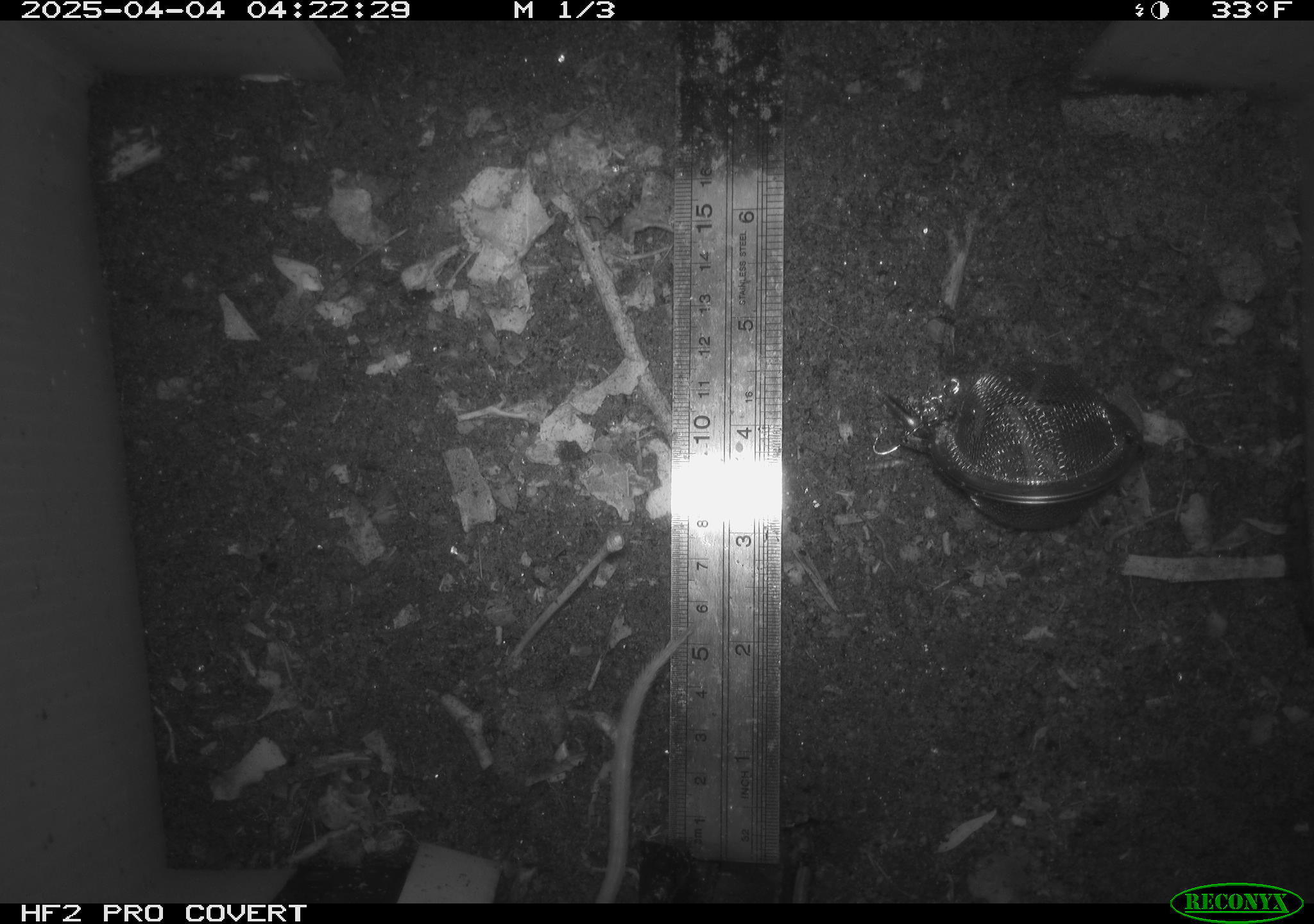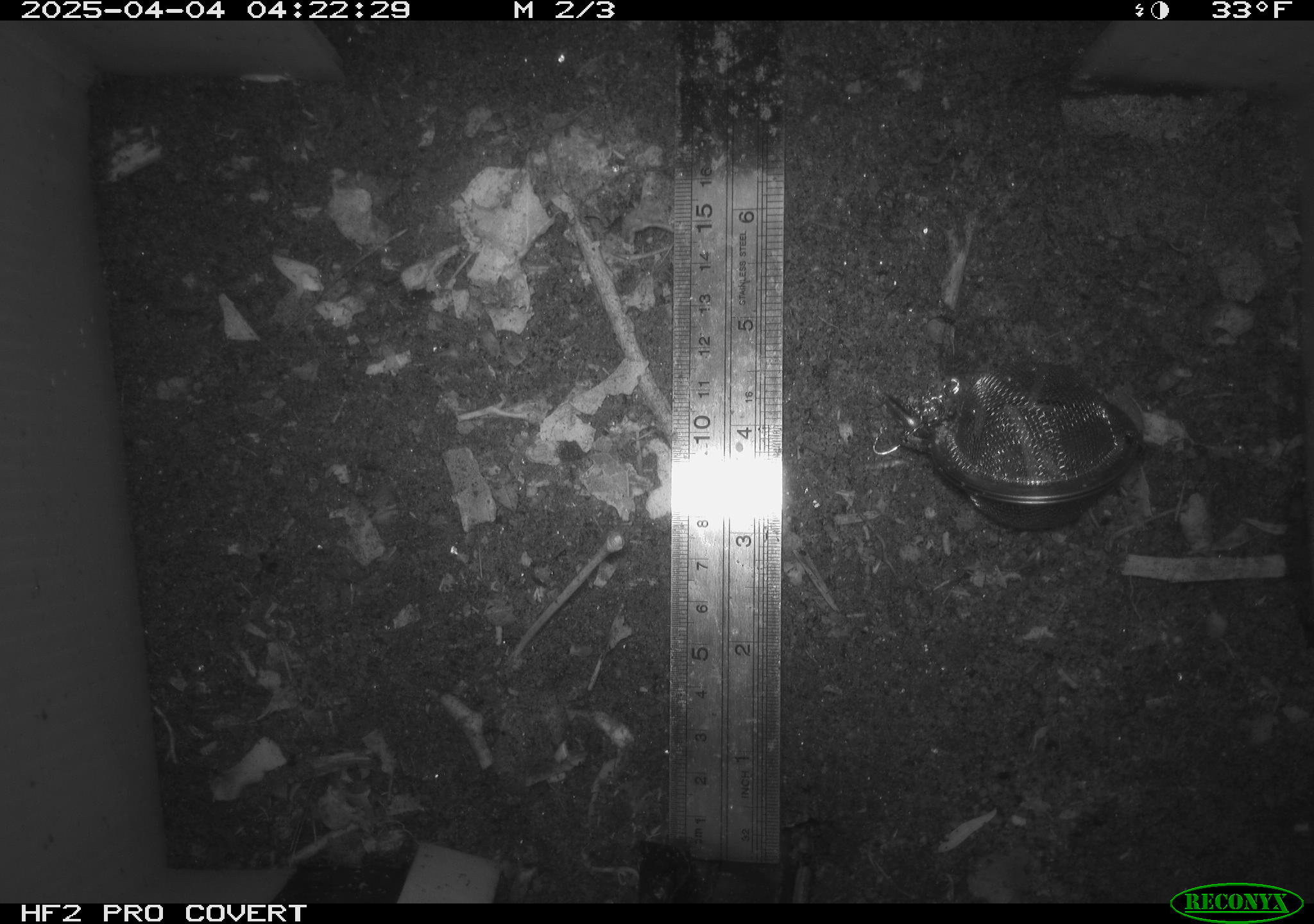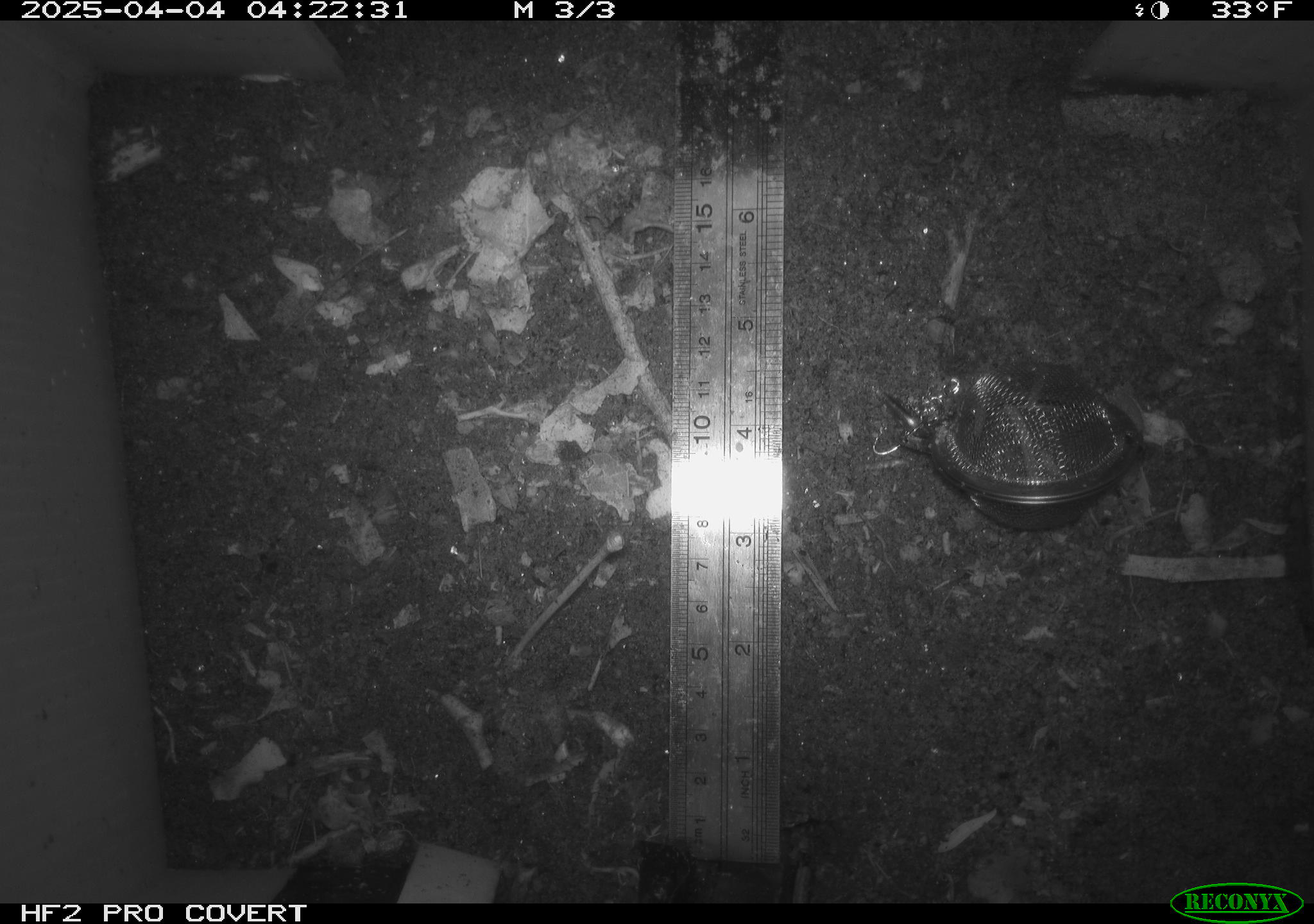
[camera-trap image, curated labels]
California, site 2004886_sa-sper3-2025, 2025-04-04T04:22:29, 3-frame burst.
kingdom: Animalia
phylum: Chordata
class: Mammalia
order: Rodentia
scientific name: Rodentia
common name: mouse species